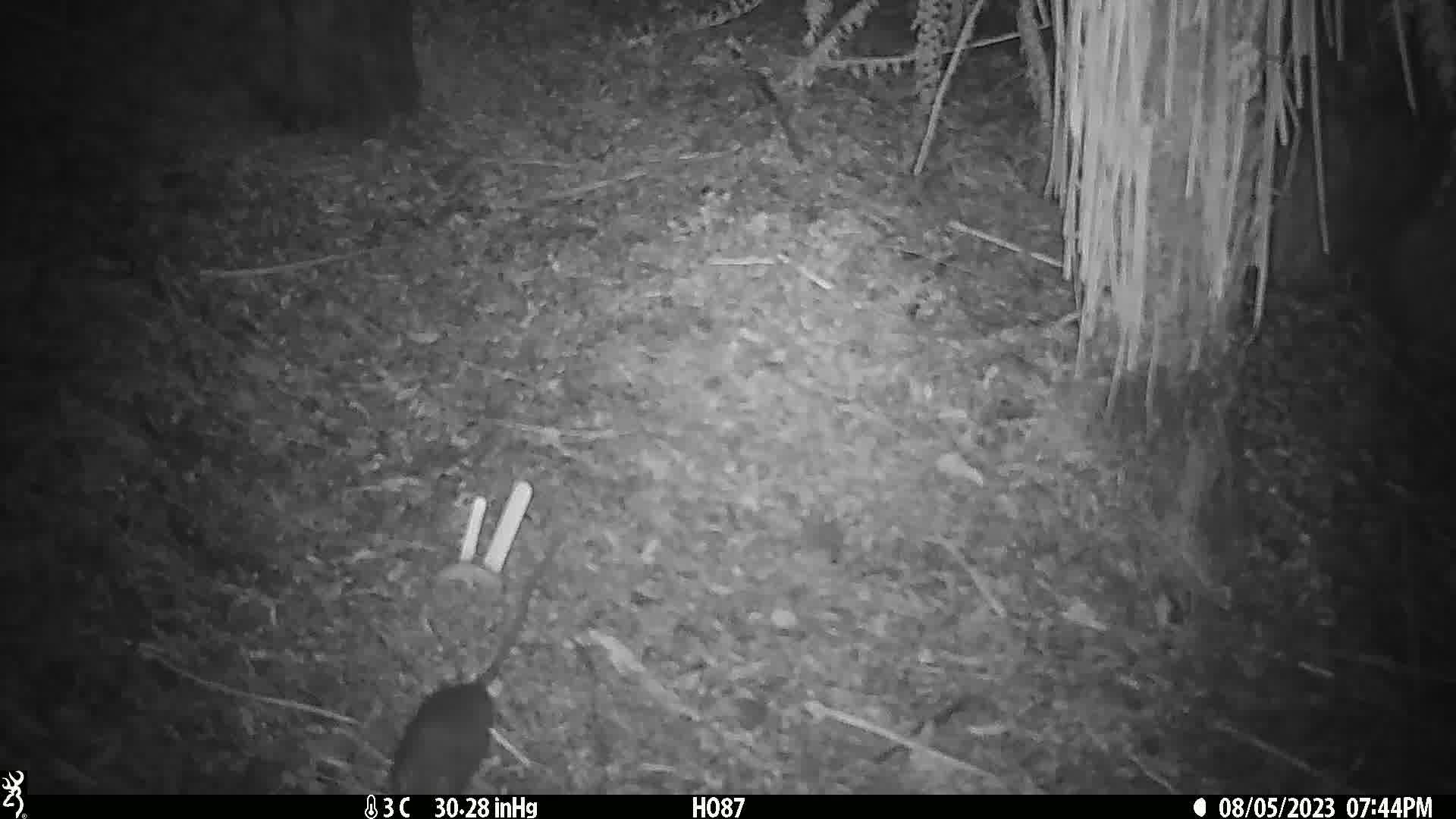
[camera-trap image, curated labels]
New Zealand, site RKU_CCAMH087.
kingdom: Animalia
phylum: Chordata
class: Mammalia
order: Rodentia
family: Muridae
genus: Rattus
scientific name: Rattus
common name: rat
Rat (Rattus).